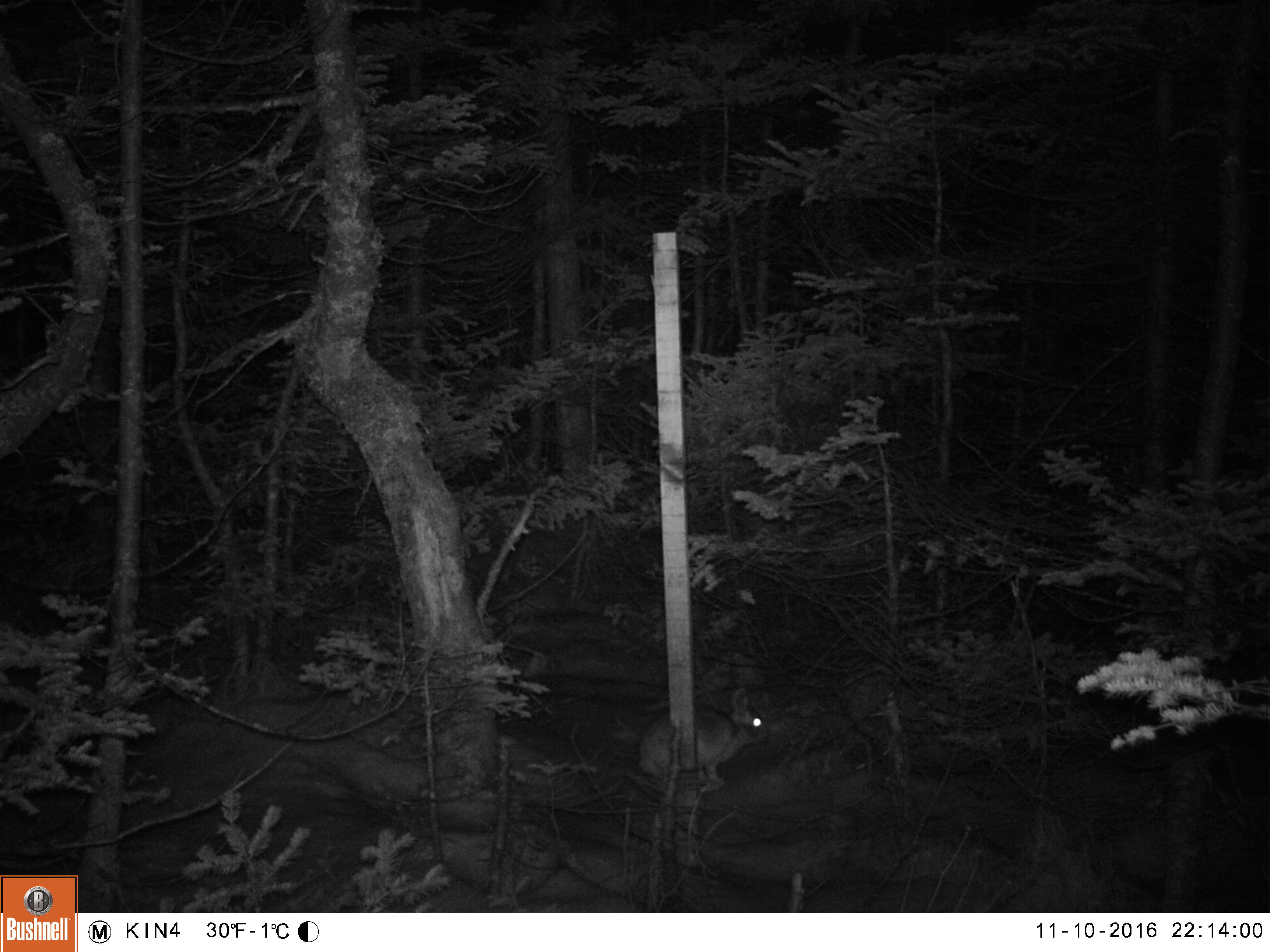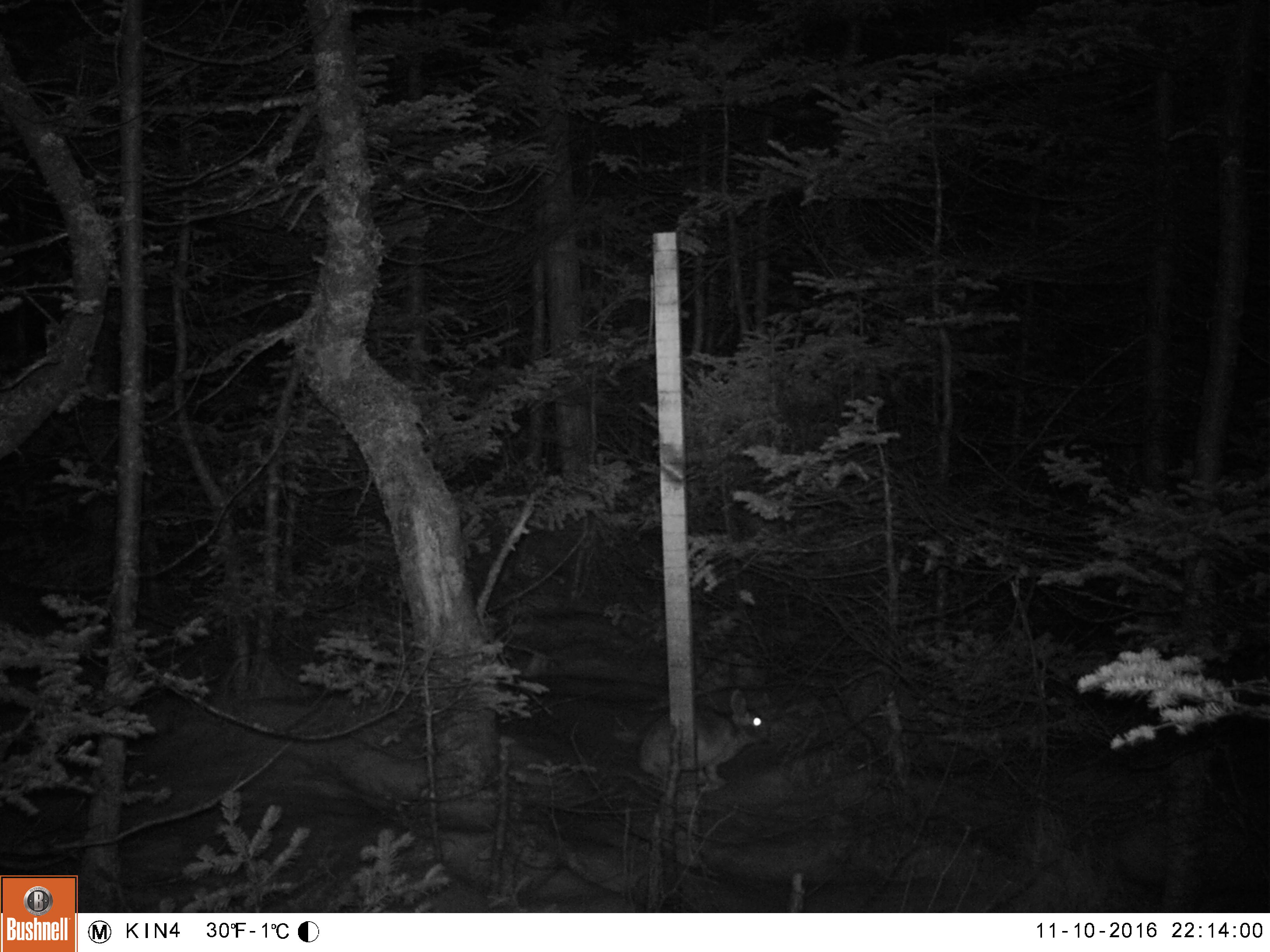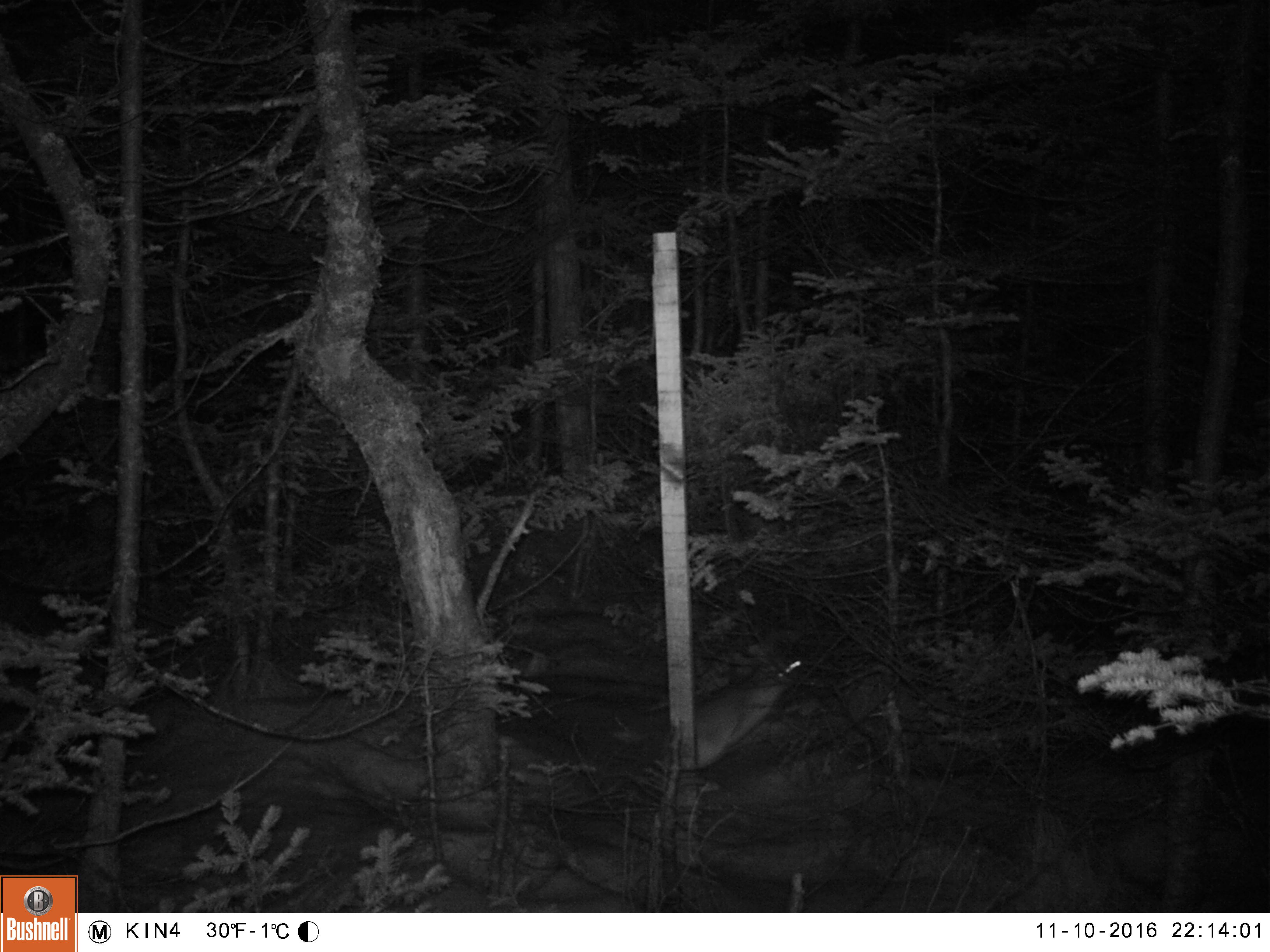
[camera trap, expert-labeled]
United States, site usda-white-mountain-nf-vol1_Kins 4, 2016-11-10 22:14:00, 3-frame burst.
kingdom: Animalia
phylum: Chordata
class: Mammalia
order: Lagomorpha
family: Leporidae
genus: Lepus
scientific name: Lepus americanus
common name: snowshoe hare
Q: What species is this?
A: Snowshoe hare (Lepus americanus).